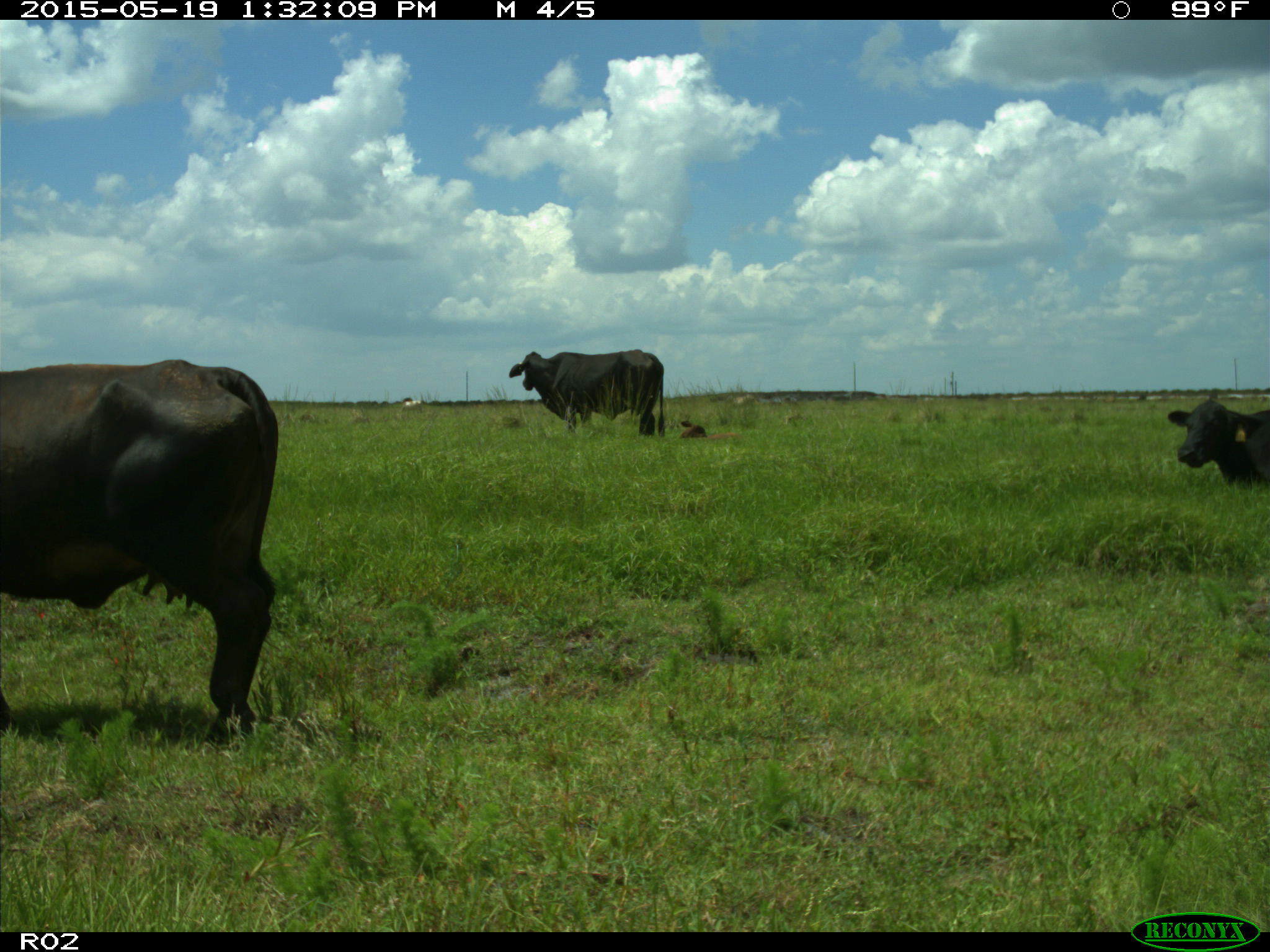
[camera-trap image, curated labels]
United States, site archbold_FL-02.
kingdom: Animalia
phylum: Chordata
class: Mammalia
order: Artiodactyla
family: Bovidae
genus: Bos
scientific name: Bos taurus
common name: domestic cow